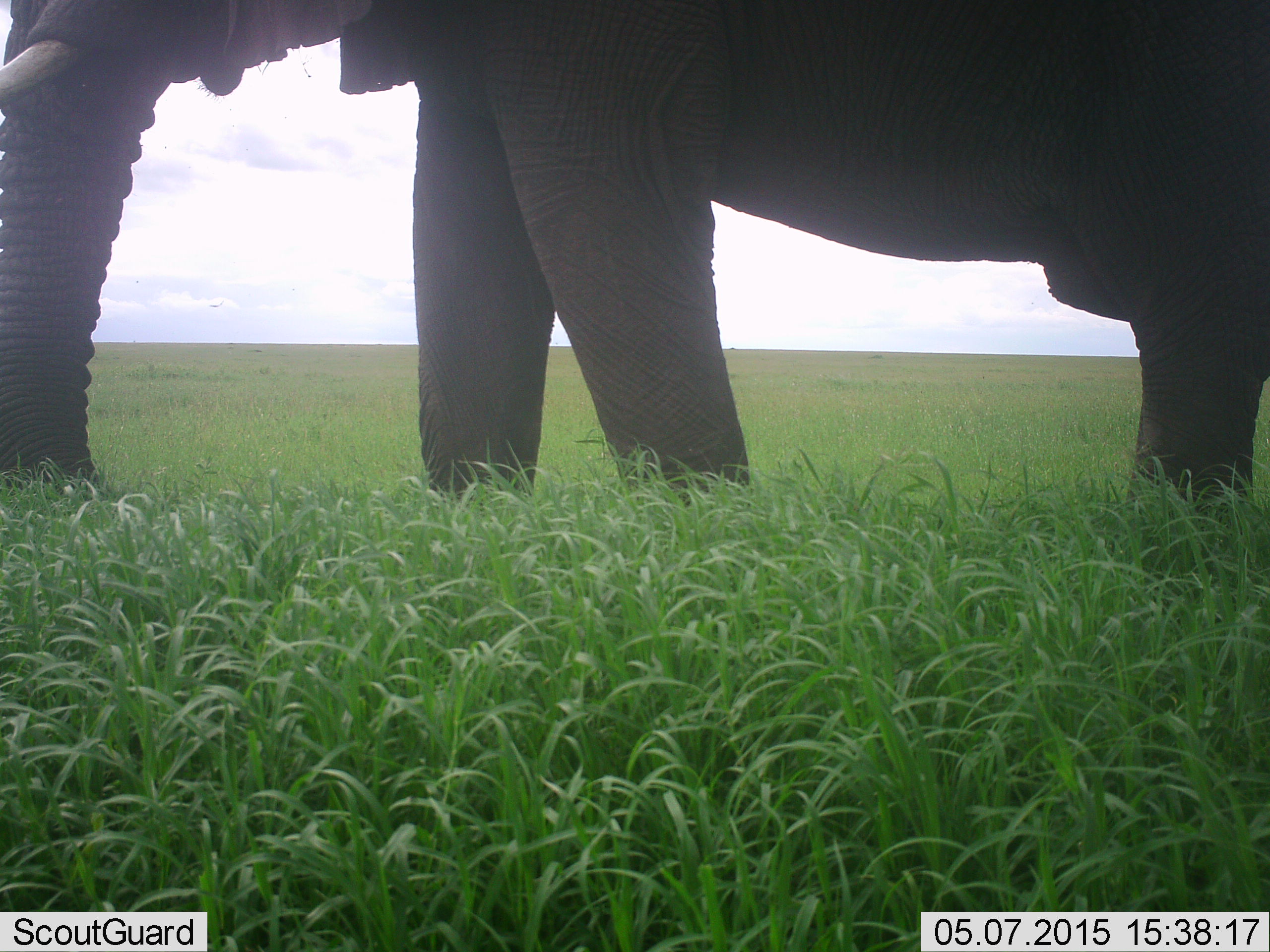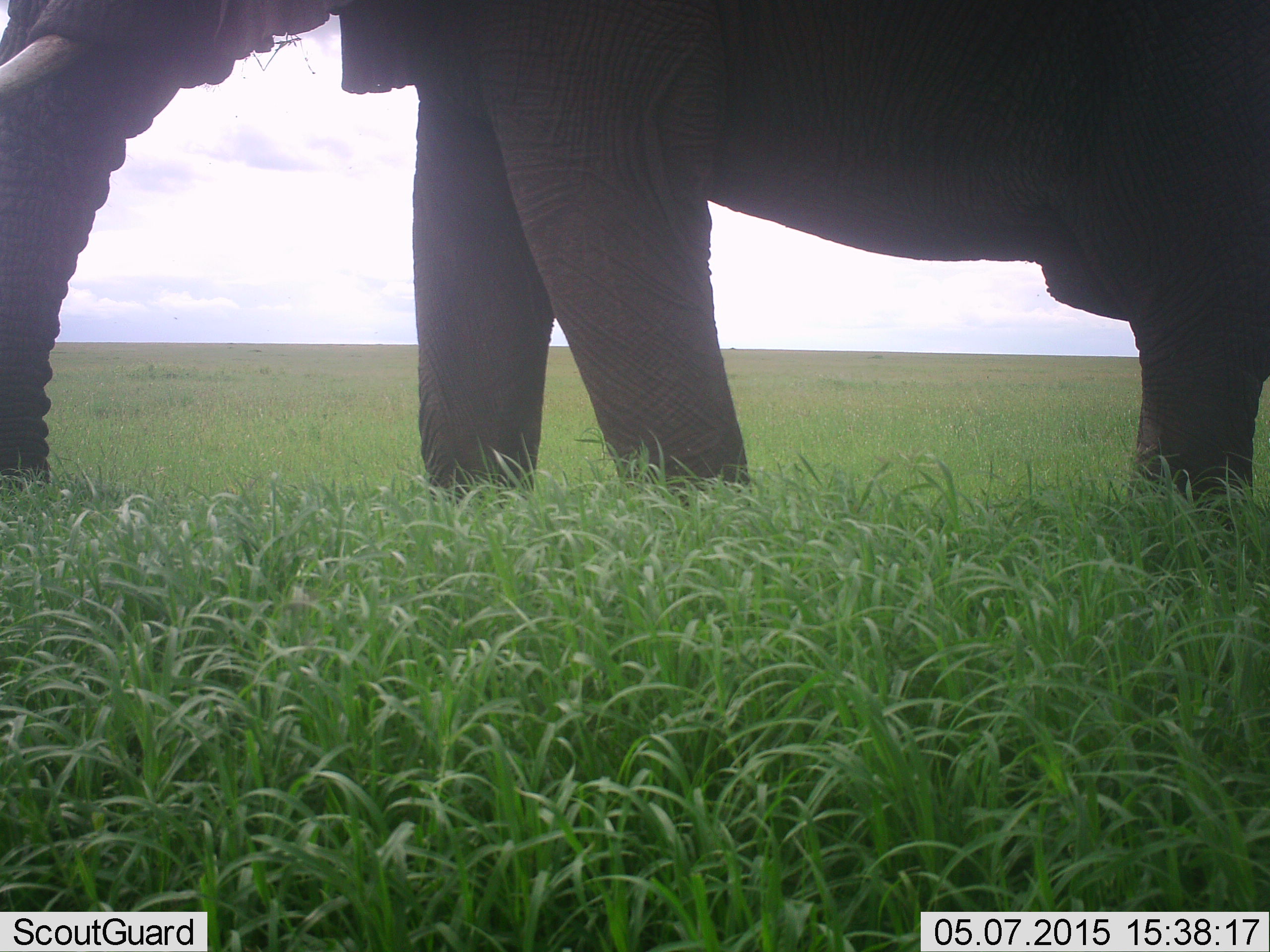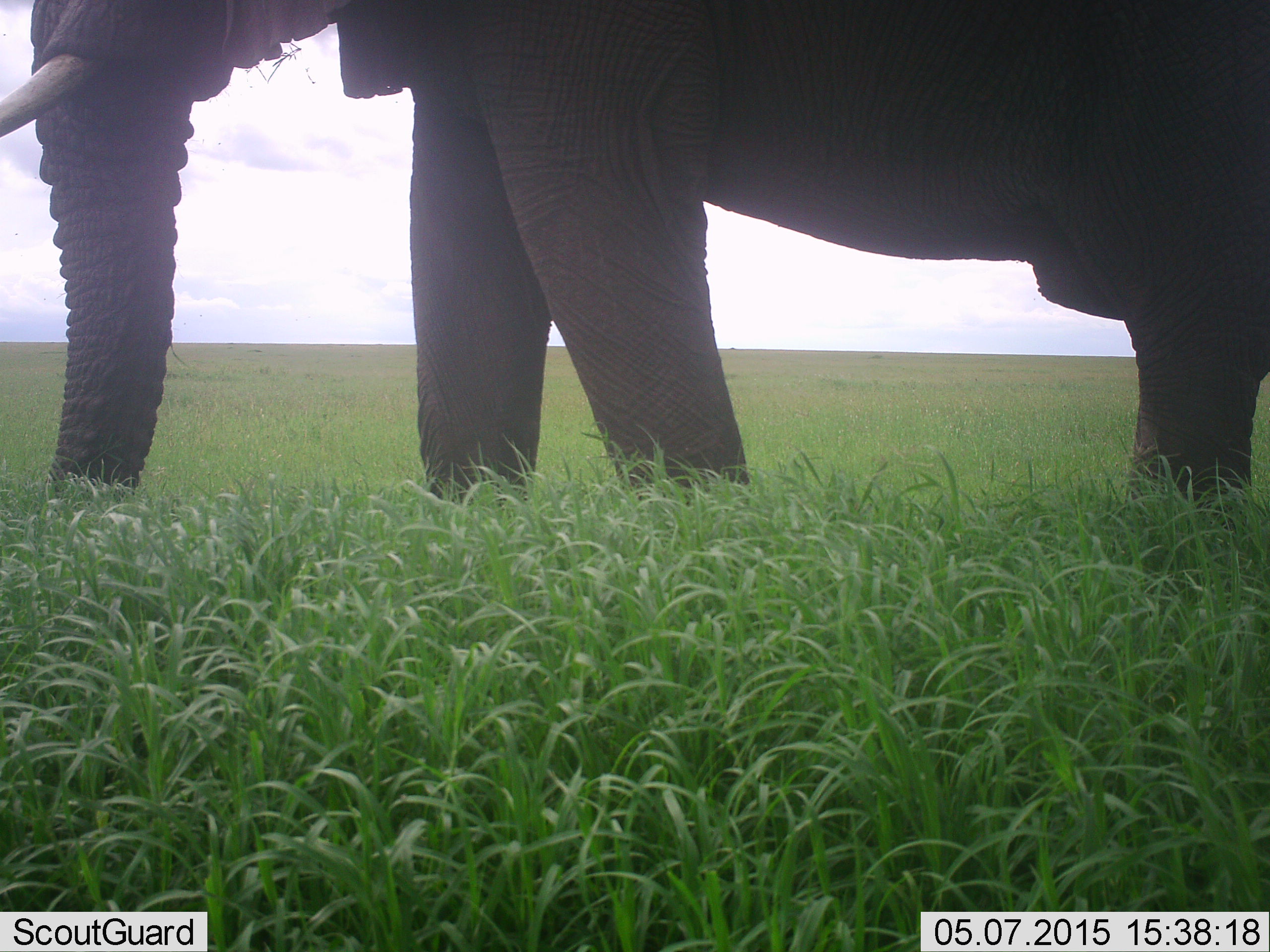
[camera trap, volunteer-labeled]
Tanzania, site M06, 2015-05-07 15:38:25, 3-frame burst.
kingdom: Animalia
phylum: Chordata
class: Mammalia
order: Proboscidea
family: Elephantidae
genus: Loxodonta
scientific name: Loxodonta africana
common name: african bush elephant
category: elephant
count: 1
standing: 90%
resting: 0%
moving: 0%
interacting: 0%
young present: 0%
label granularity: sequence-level